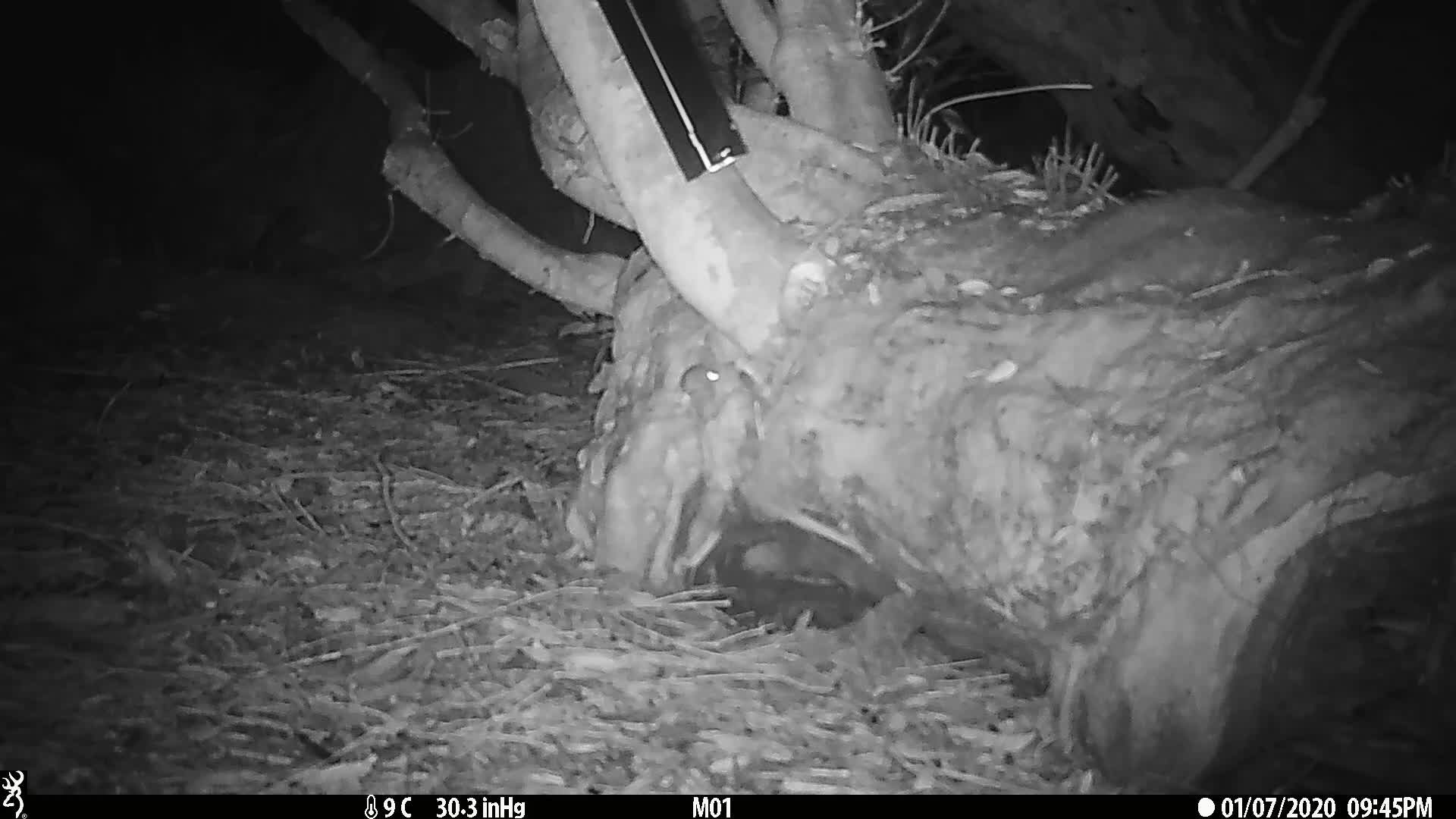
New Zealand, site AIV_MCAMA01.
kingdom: Animalia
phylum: Chordata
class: Mammalia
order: Rodentia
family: Muridae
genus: Mus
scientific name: Mus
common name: mouse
Mouse (Mus).